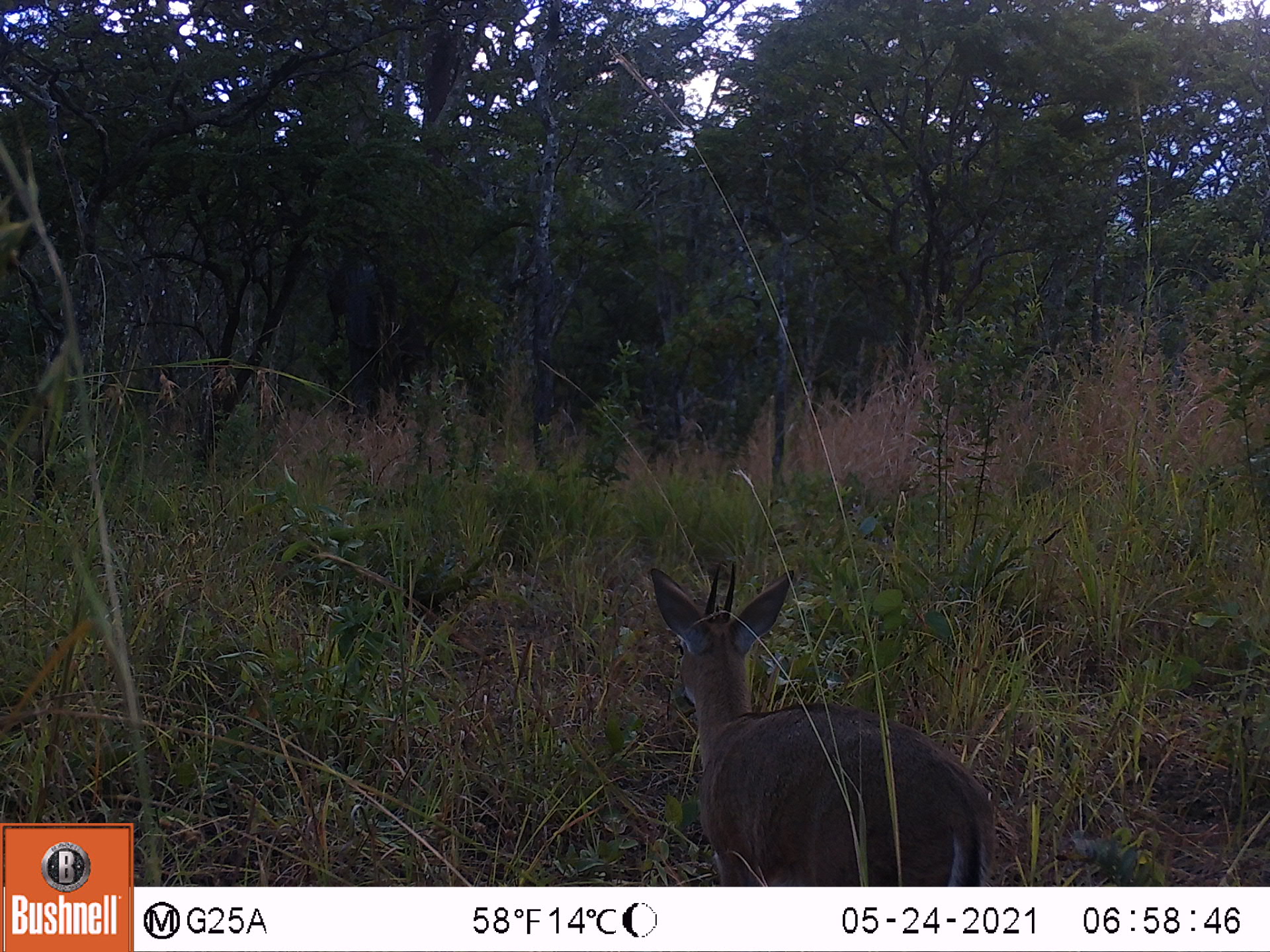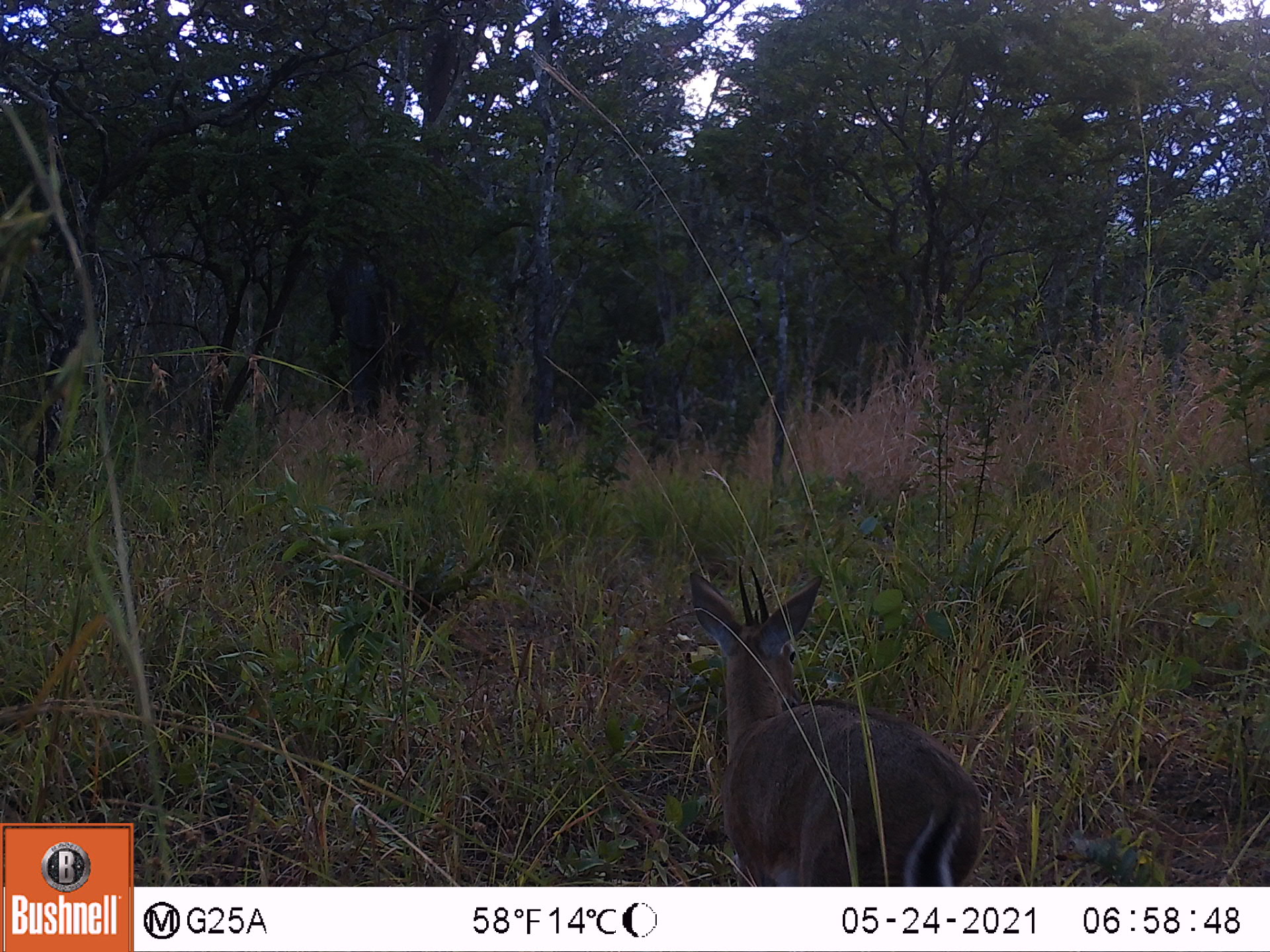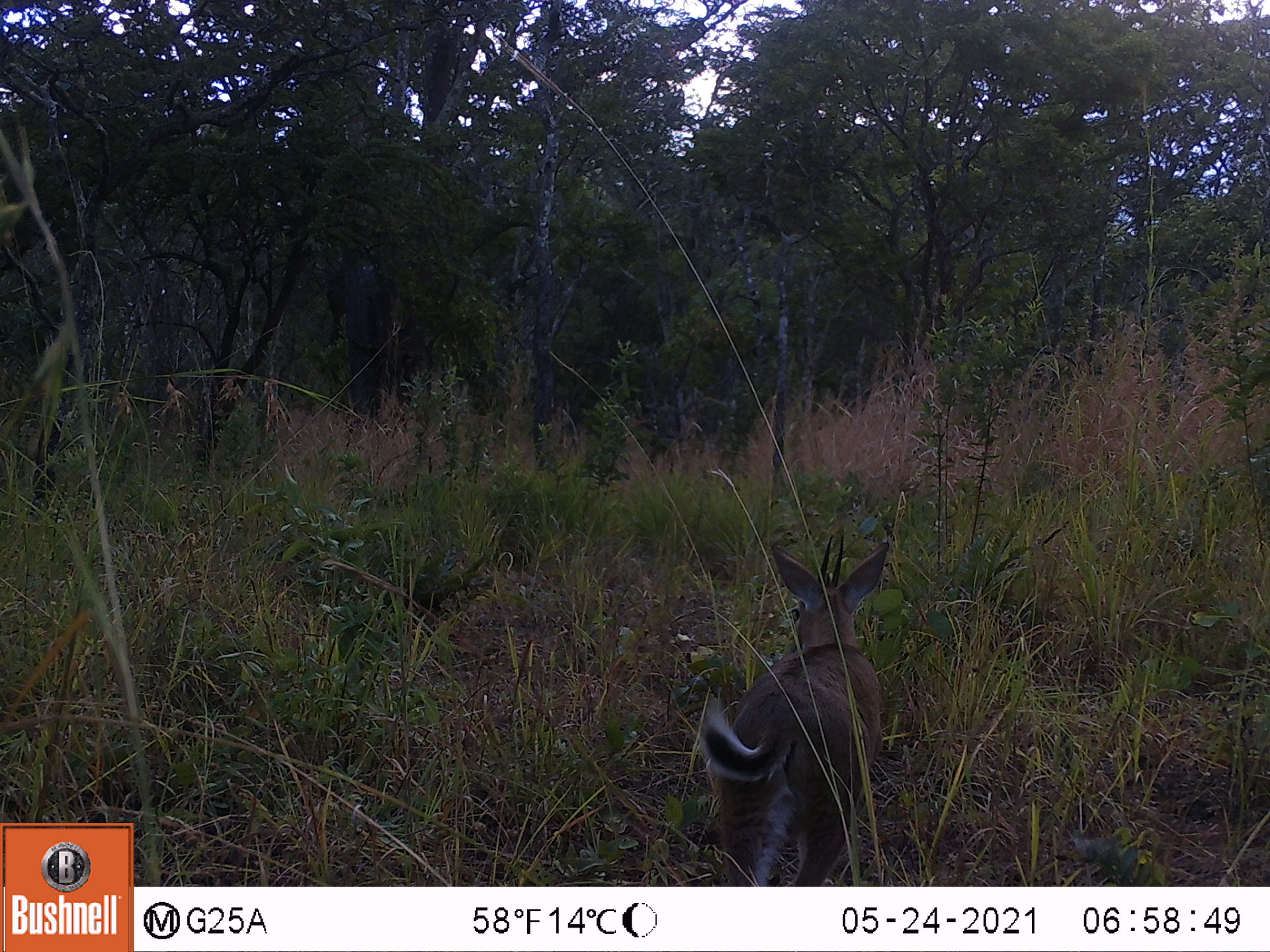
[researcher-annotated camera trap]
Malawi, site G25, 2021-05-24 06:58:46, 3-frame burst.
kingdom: Animalia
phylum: Chordata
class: Mammalia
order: Artiodactyla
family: Bovidae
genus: Sylvicapra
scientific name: Sylvicapra grimmia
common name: common duiker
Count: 1.